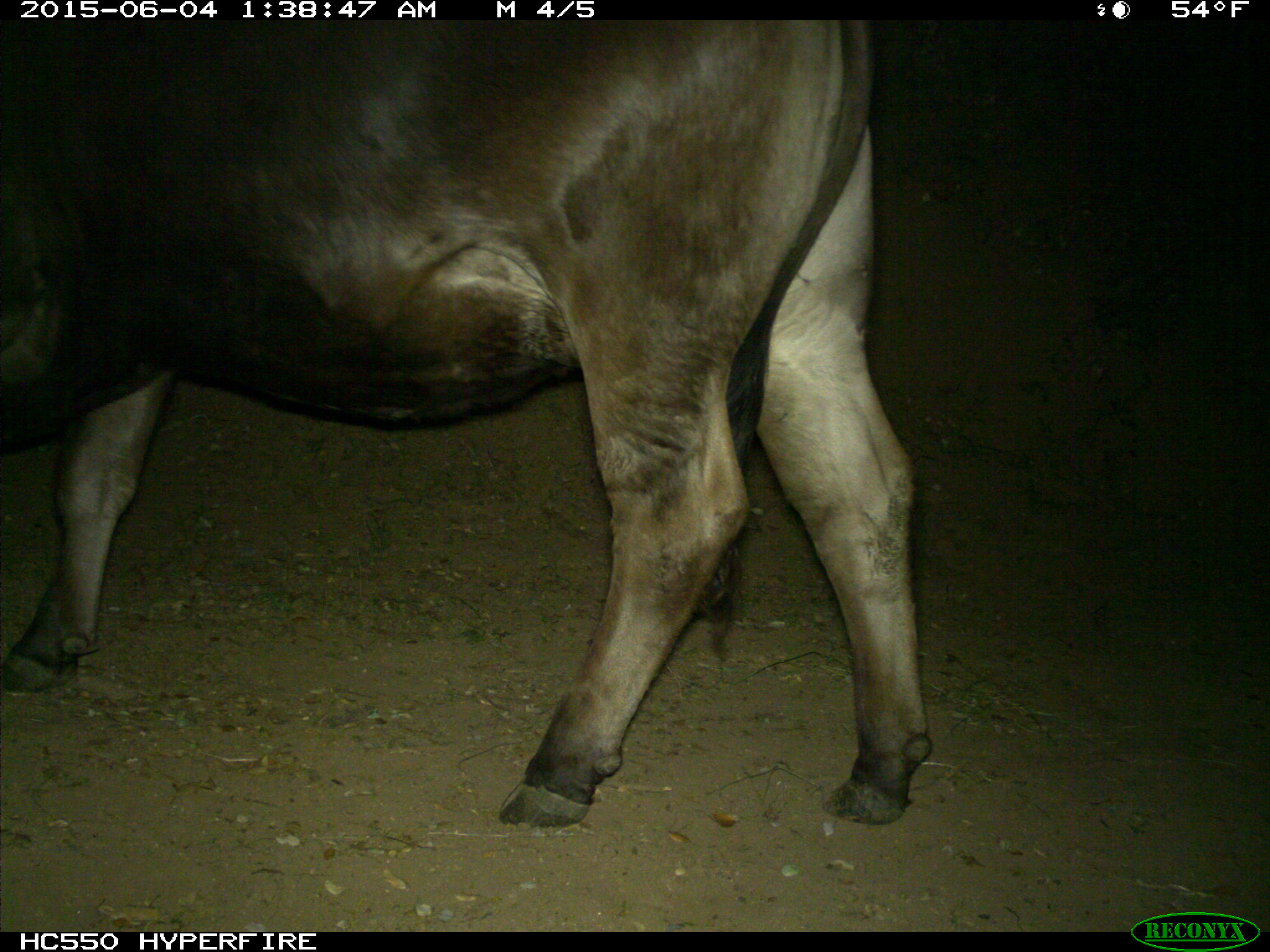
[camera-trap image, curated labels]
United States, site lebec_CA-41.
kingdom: Animalia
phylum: Chordata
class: Mammalia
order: Artiodactyla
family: Bovidae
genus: Bos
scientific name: Bos taurus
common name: domestic cow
Bos taurus (domestic cow).